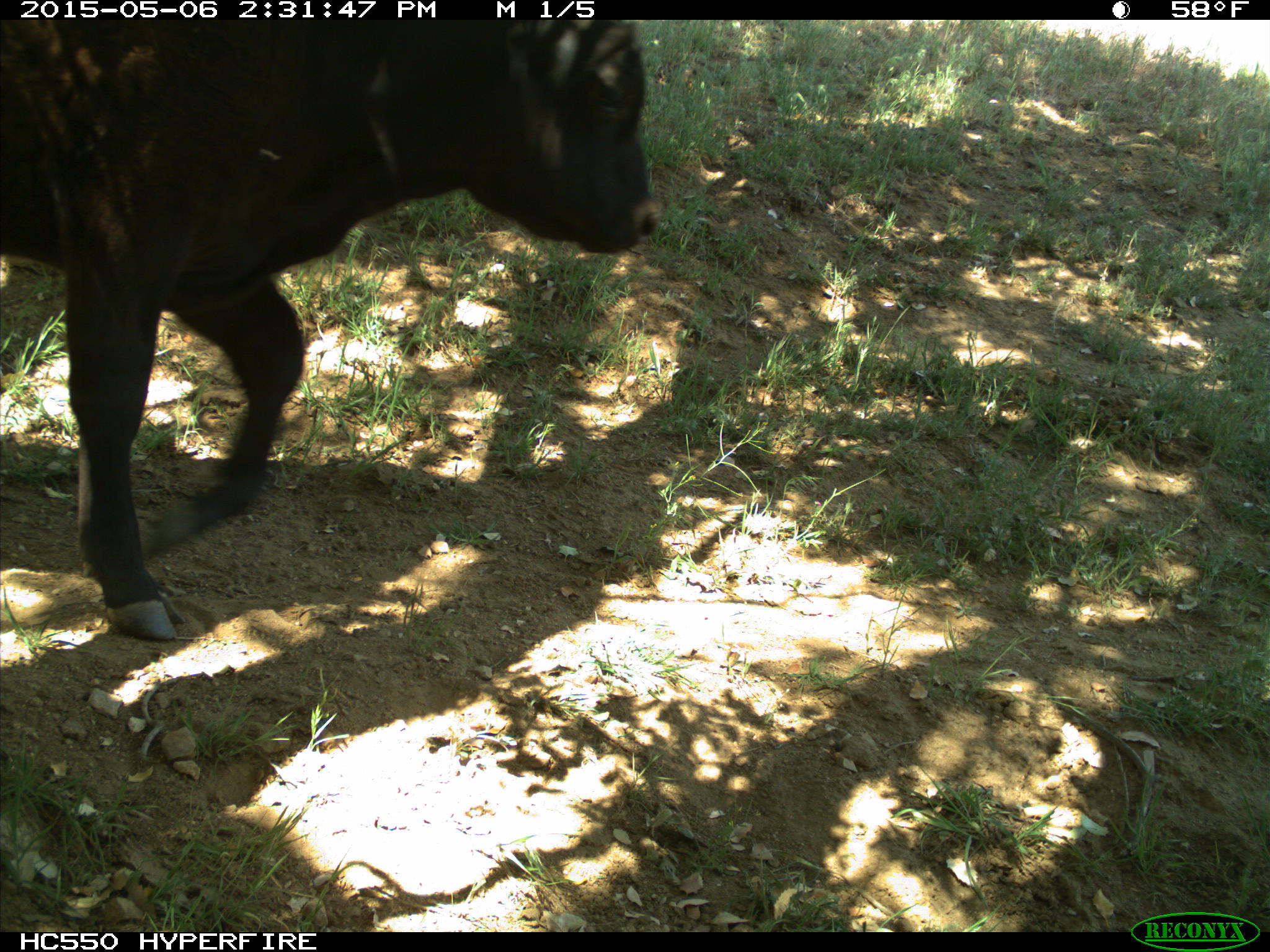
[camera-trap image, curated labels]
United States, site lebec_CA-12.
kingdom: Animalia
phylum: Chordata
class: Mammalia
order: Artiodactyla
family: Bovidae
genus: Bos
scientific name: Bos taurus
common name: domestic cow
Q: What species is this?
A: Bos taurus (domestic cow).